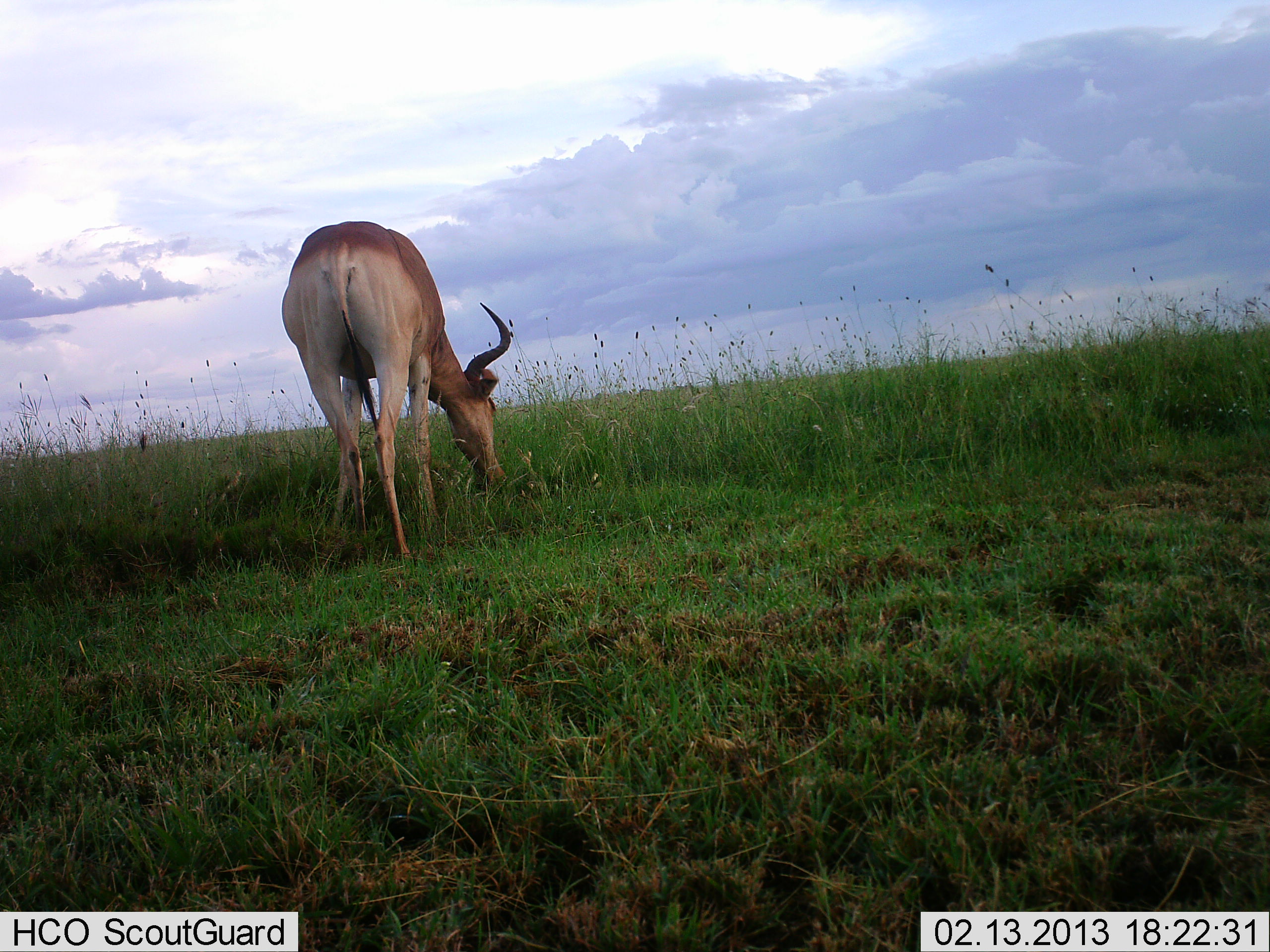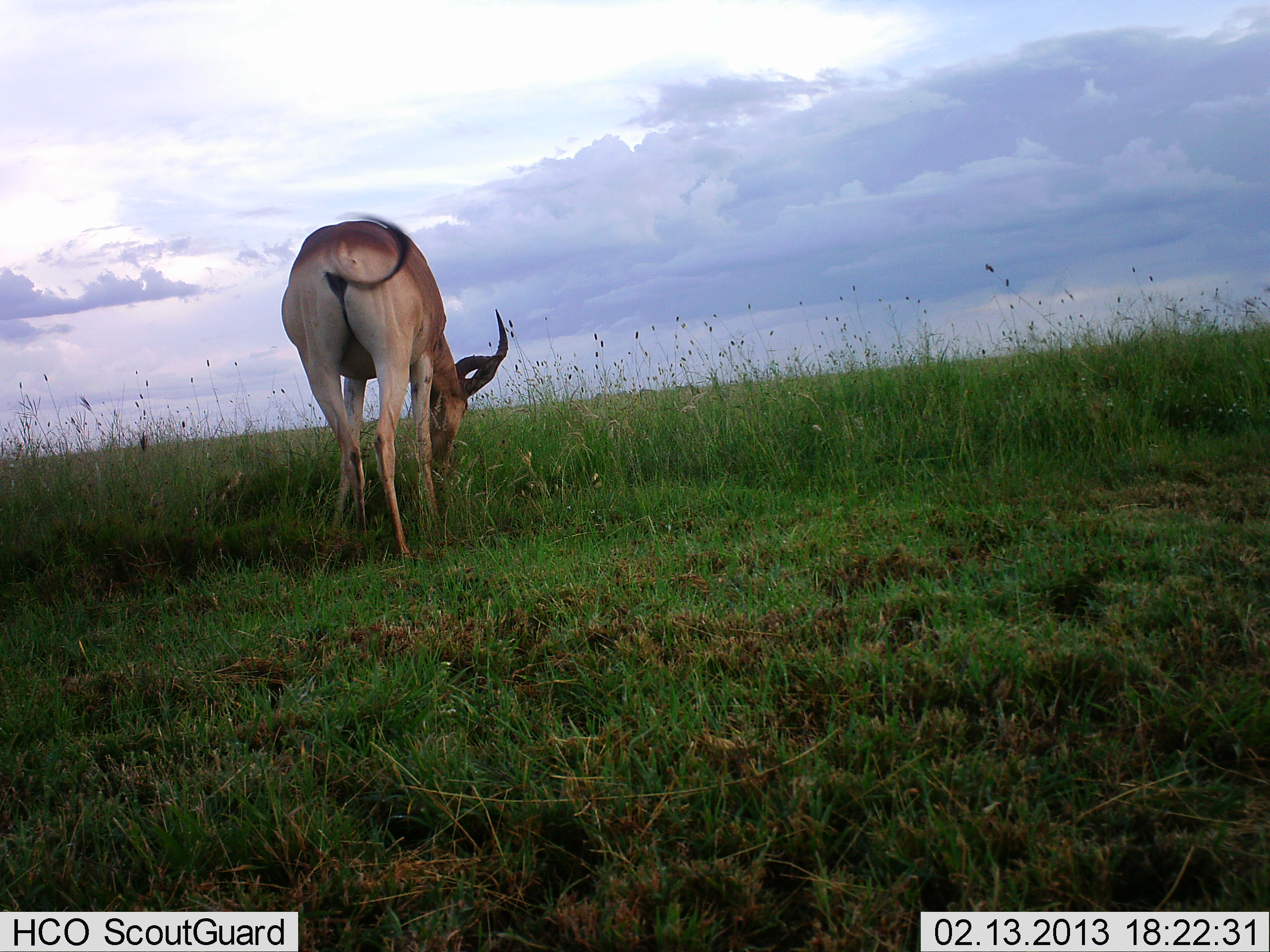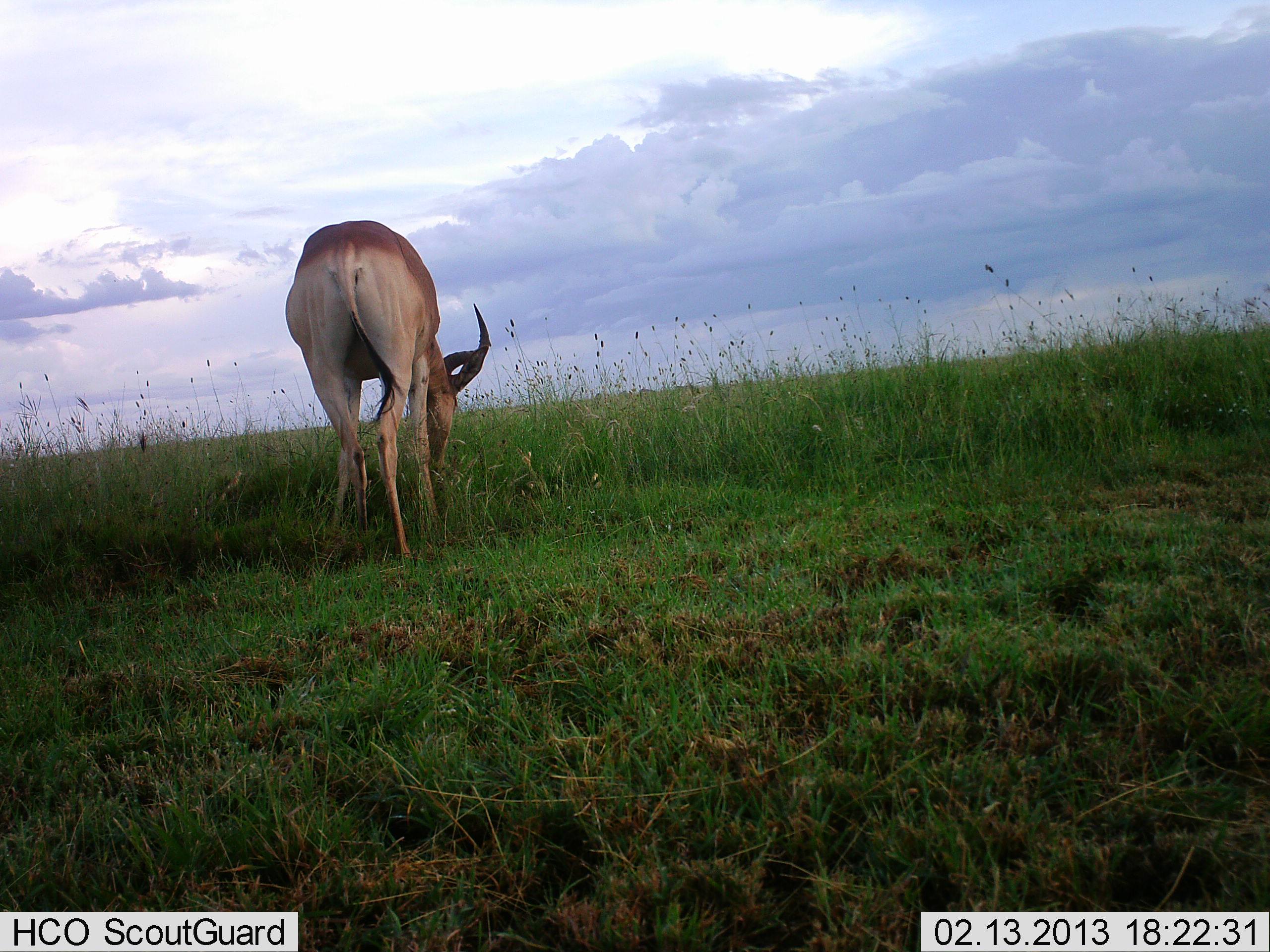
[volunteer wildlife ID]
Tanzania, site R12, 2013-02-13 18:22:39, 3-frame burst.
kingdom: Animalia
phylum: Chordata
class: Mammalia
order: Artiodactyla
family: Bovidae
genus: Alcelaphus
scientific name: Alcelaphus buselaphus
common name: hartebeest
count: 1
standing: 16%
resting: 0%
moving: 4%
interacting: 0%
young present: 0%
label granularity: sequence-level